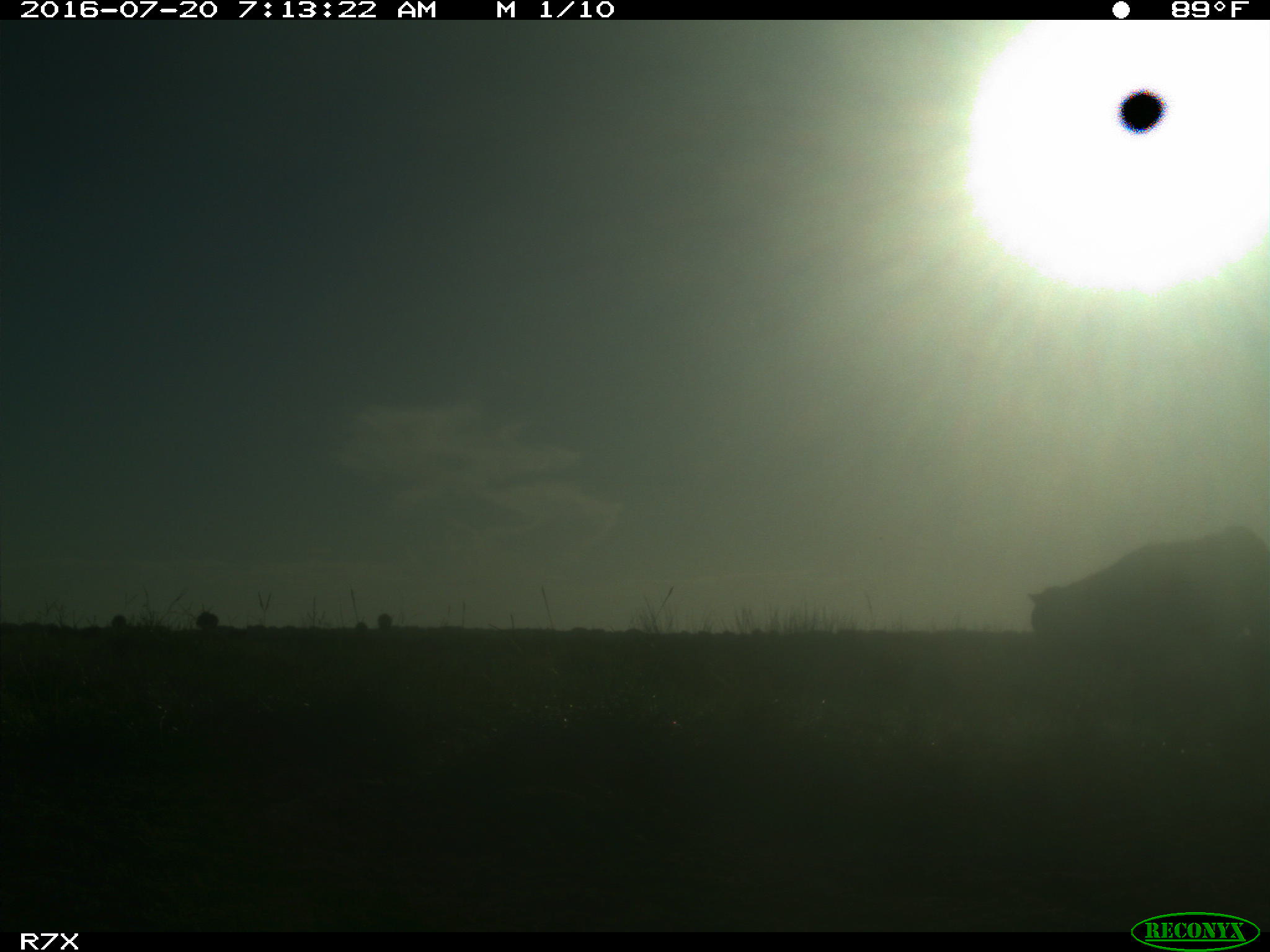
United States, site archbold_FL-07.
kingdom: Animalia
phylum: Chordata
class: Mammalia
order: Artiodactyla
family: Bovidae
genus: Bos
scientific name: Bos taurus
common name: domestic cow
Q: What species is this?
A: Bos taurus (domestic cow).